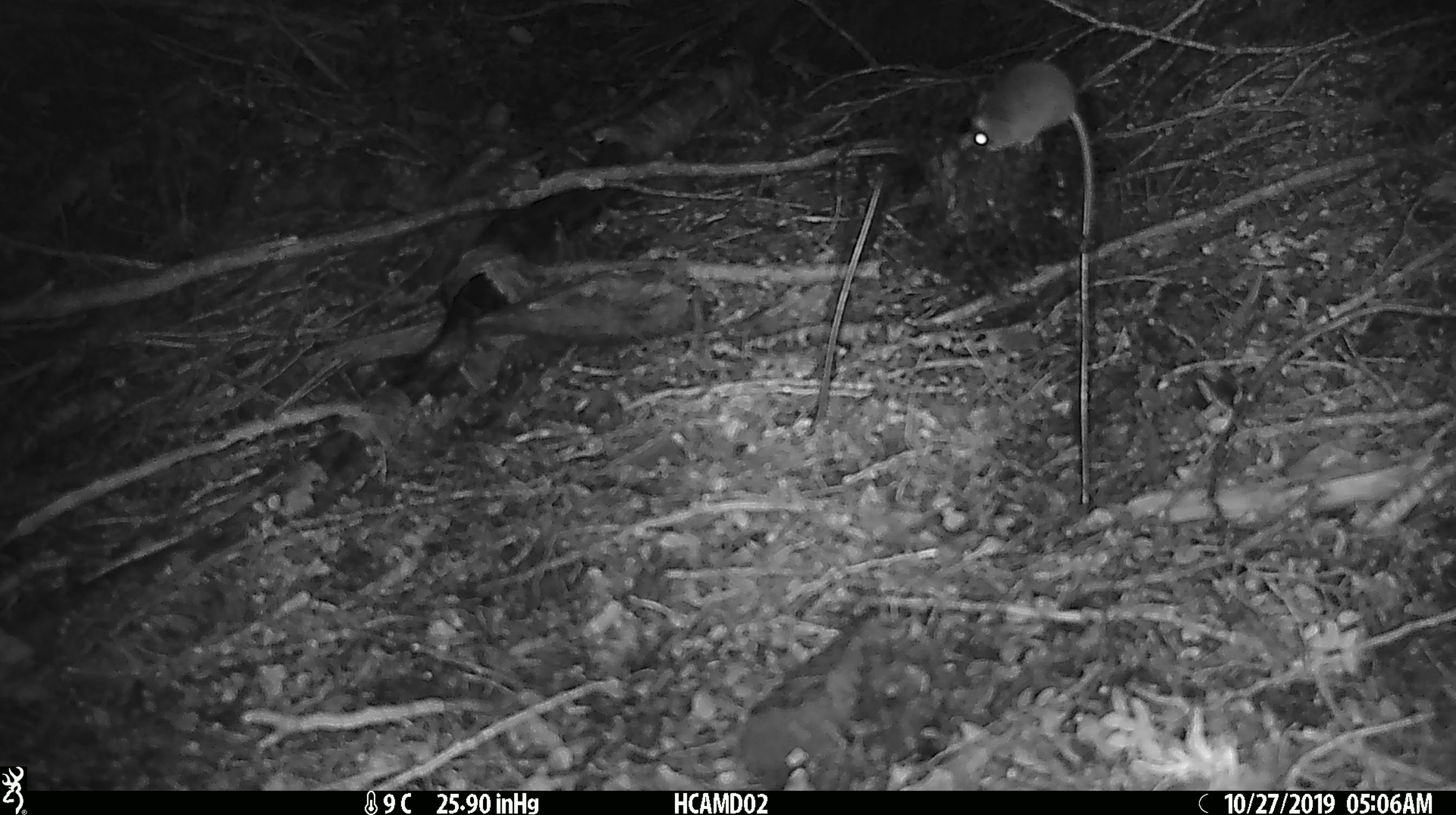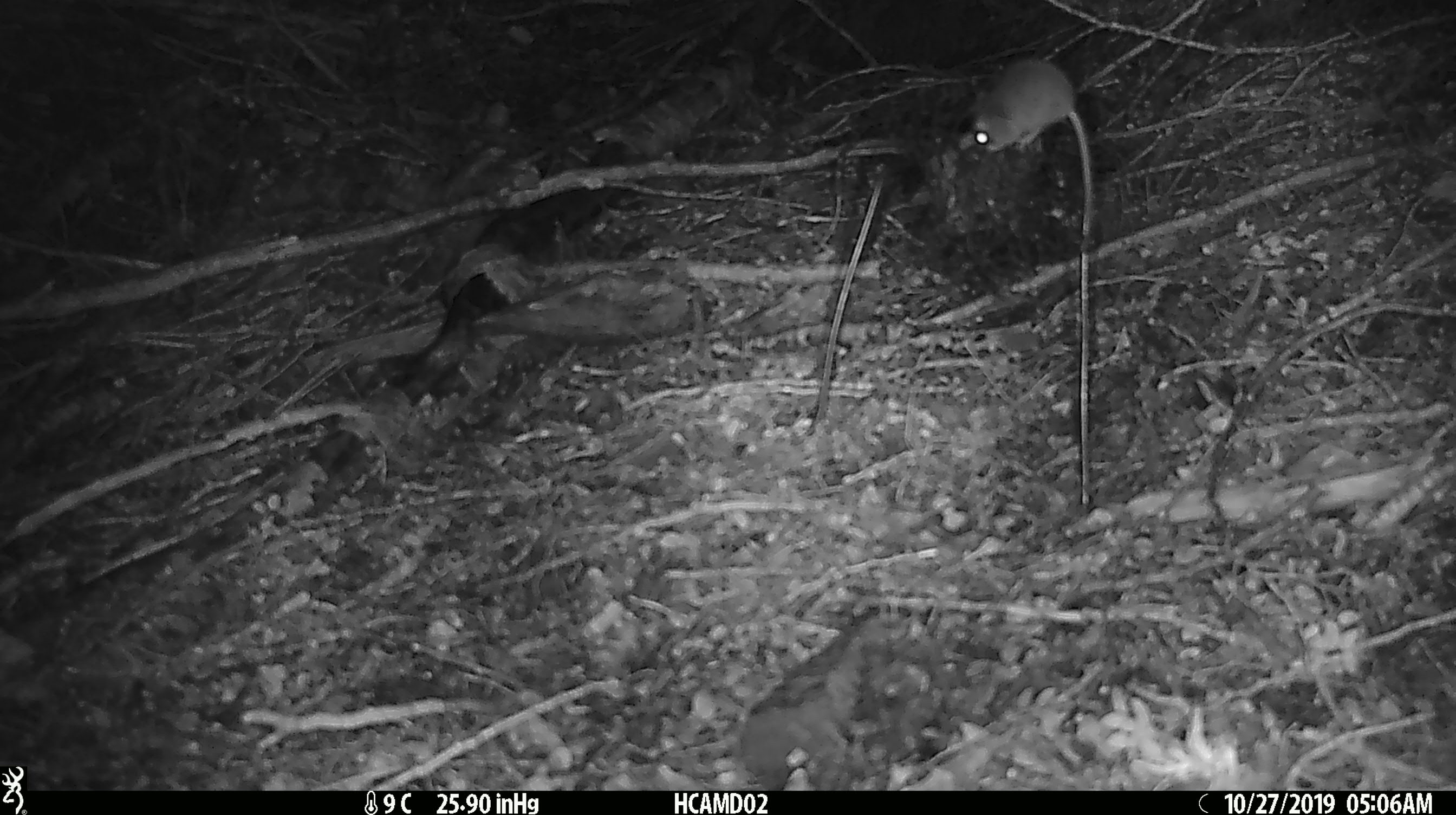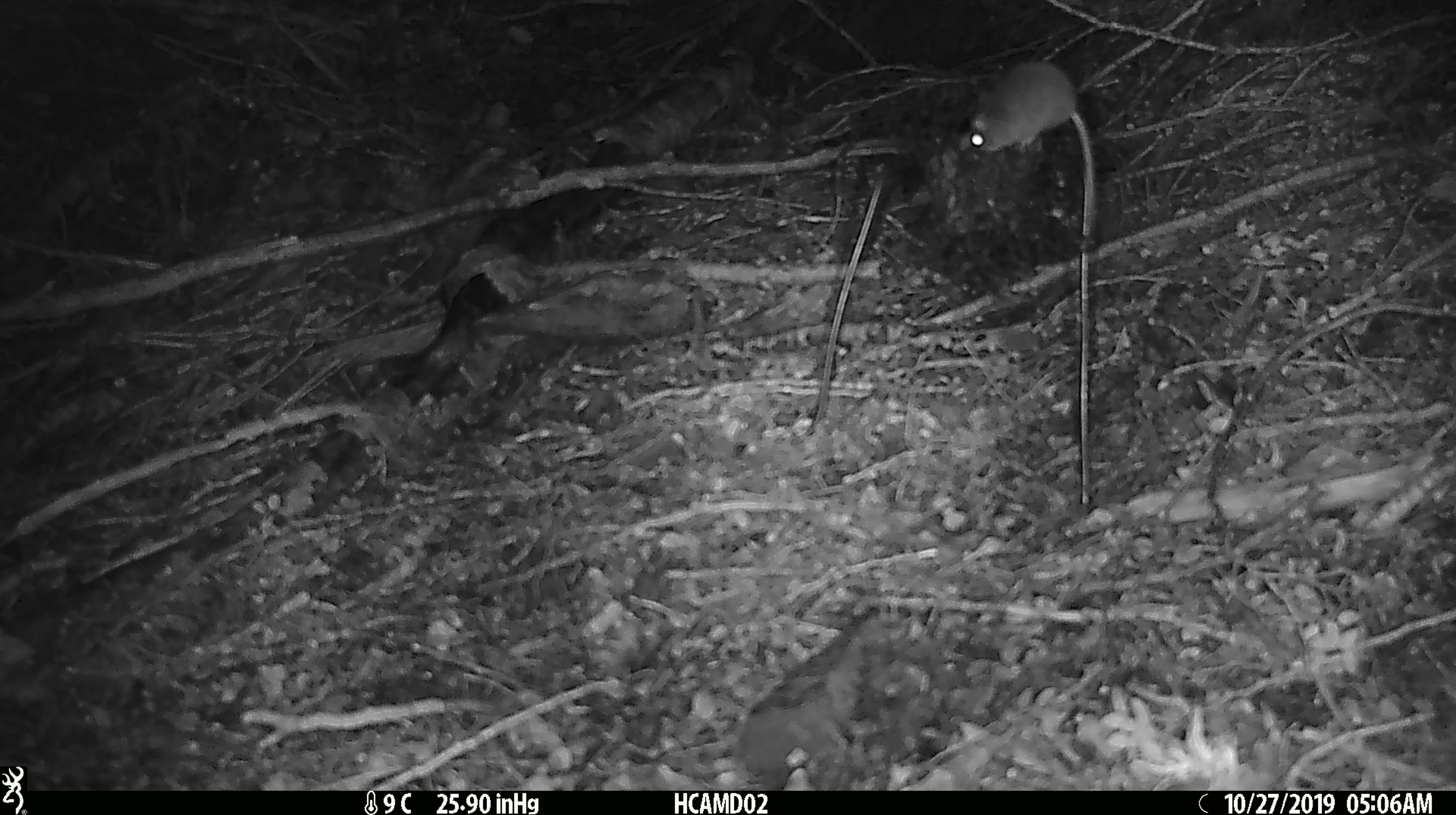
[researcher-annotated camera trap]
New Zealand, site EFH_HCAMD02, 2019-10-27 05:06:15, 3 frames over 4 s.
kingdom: Animalia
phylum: Chordata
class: Mammalia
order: Rodentia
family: Muridae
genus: Mus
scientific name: Mus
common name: mouse